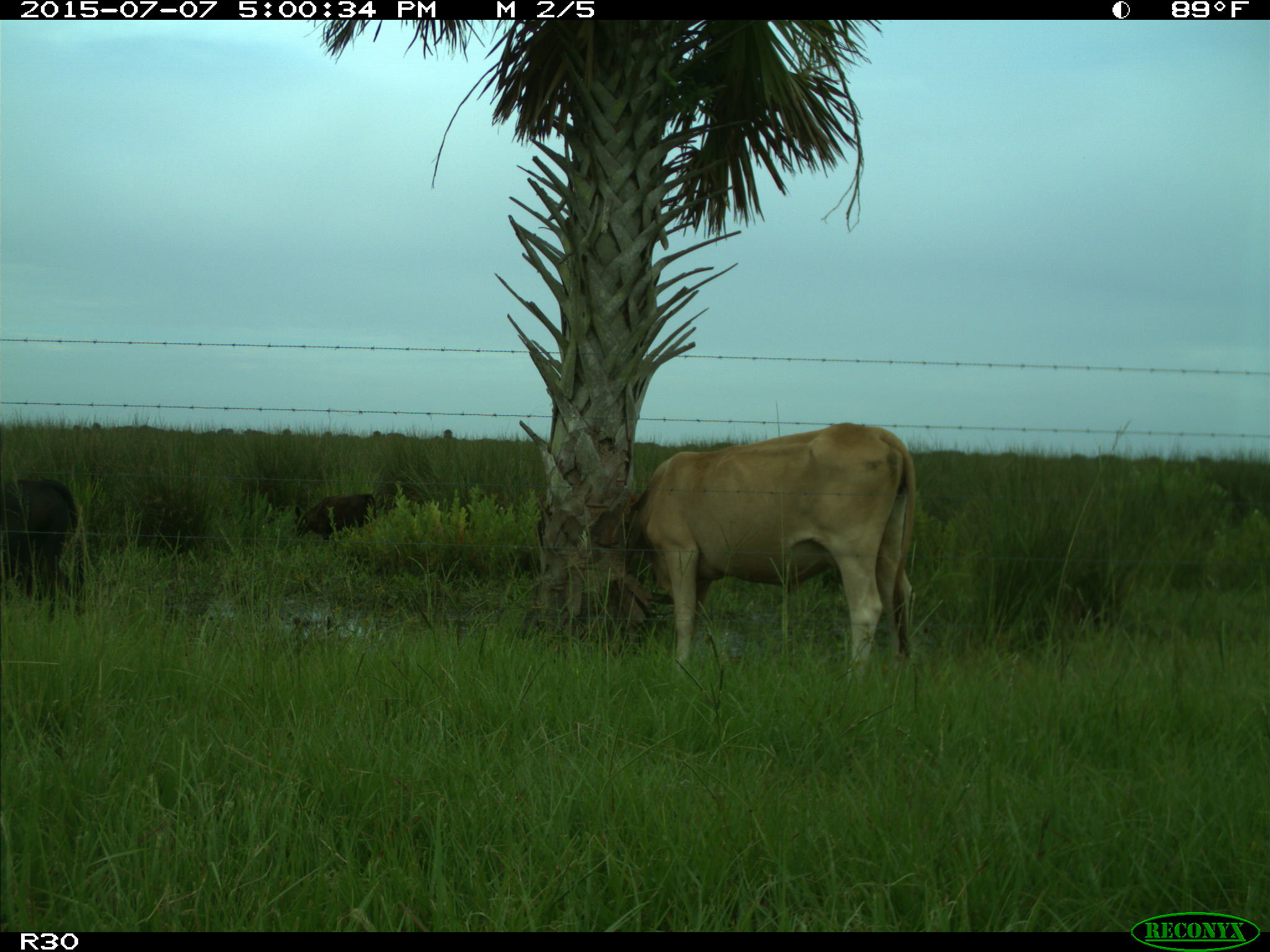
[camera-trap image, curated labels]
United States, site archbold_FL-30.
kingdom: Animalia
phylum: Chordata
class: Mammalia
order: Artiodactyla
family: Bovidae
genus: Bos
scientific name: Bos taurus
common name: domestic cow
Bos taurus (domestic cow).